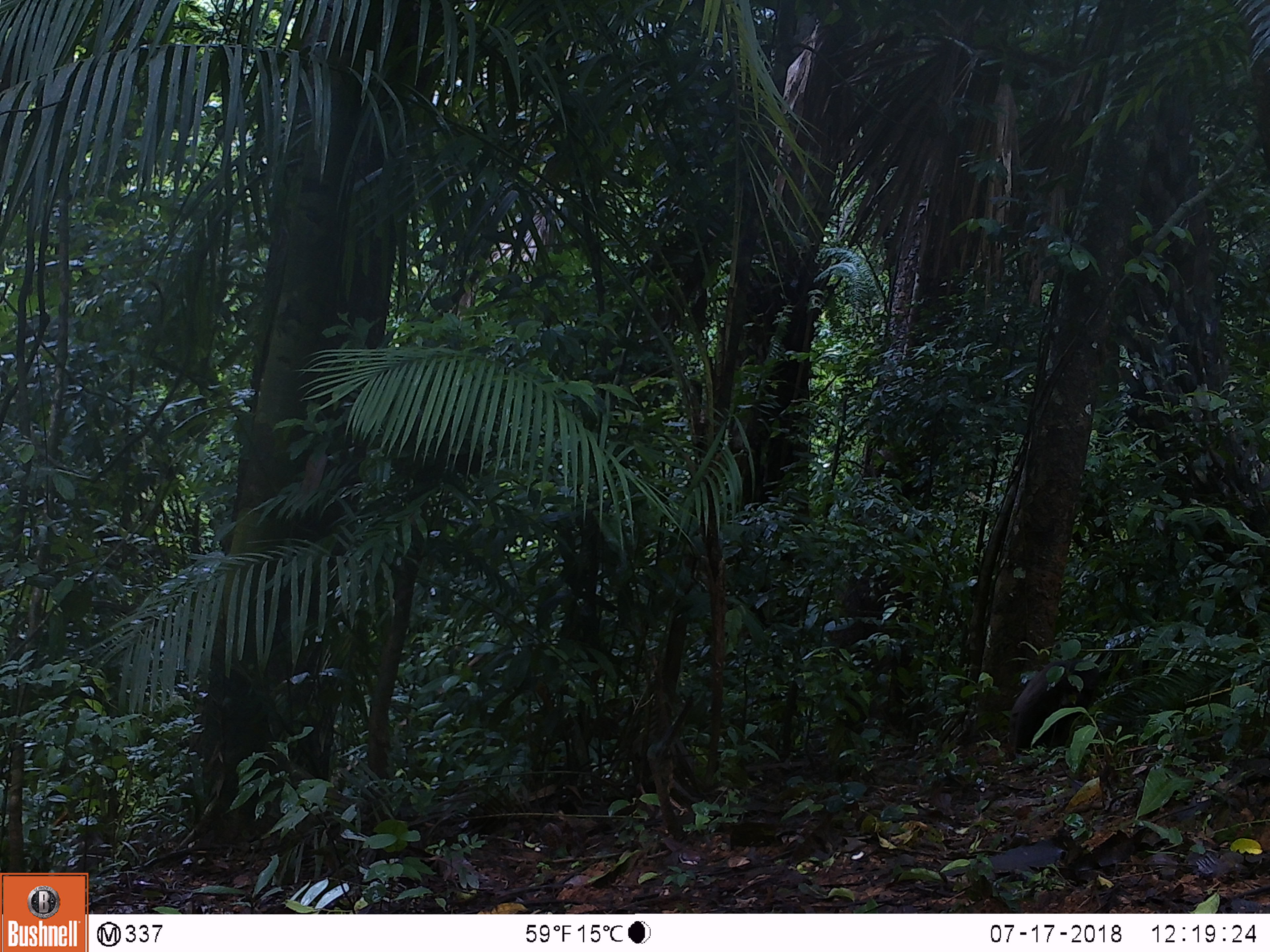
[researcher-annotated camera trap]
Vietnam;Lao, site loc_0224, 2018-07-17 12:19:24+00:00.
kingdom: Animalia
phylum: Chordata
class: Mammalia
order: Primates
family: Cercopithecidae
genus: Macaca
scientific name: Macaca arctoides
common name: stump-tailed macaque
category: stump tailed macaque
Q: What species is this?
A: Stump tailed macaque (stump-tailed macaque) (Macaca arctoides).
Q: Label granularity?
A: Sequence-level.